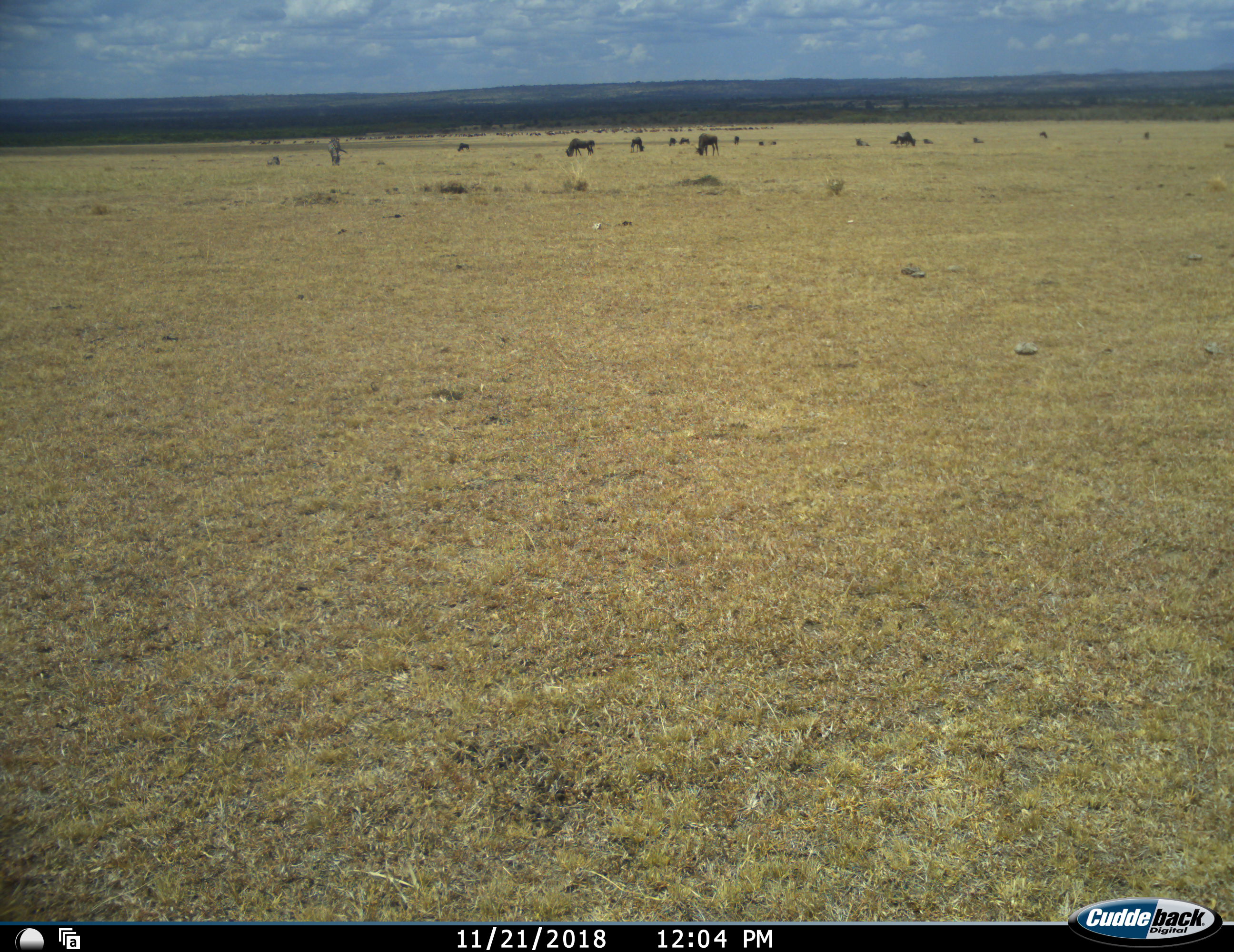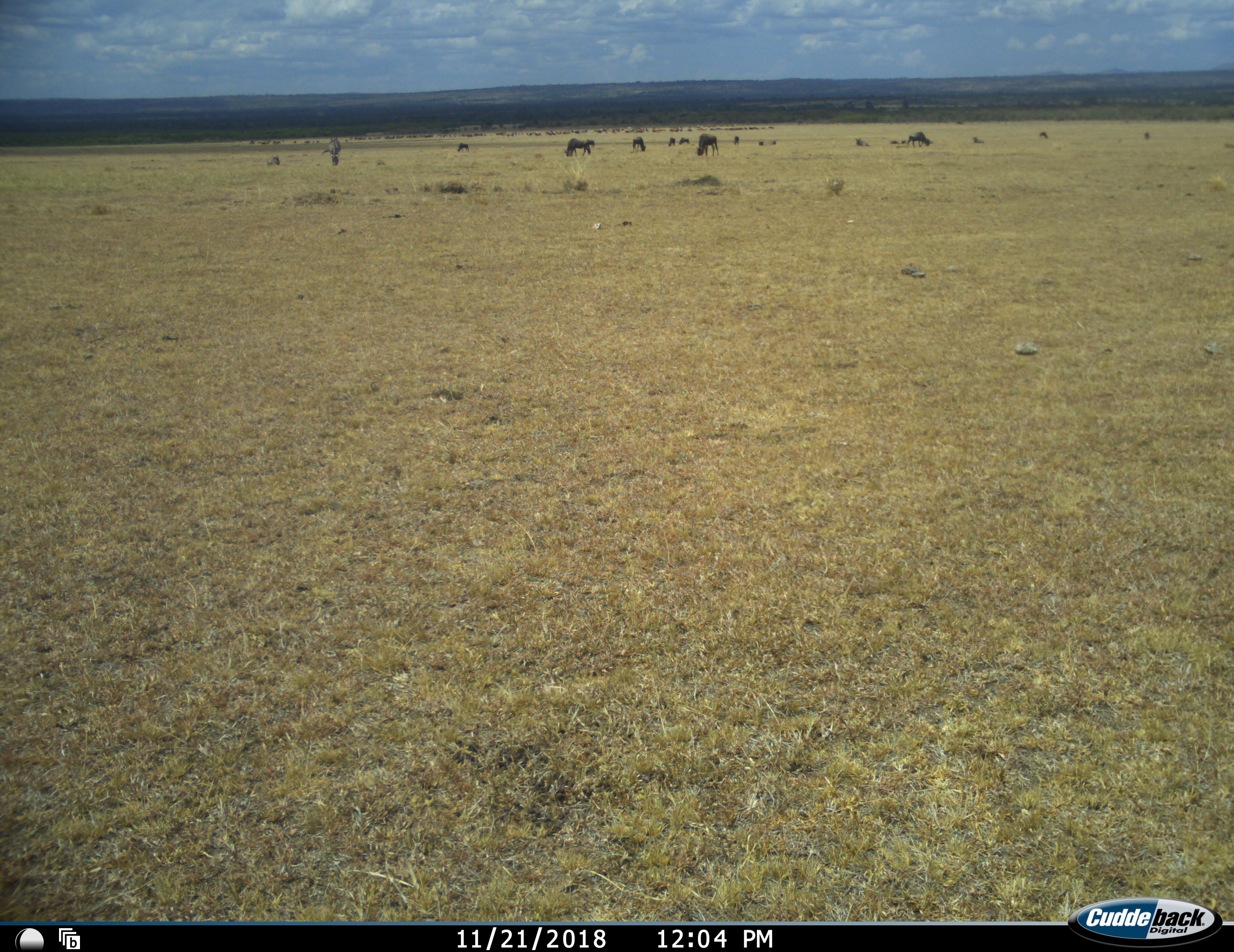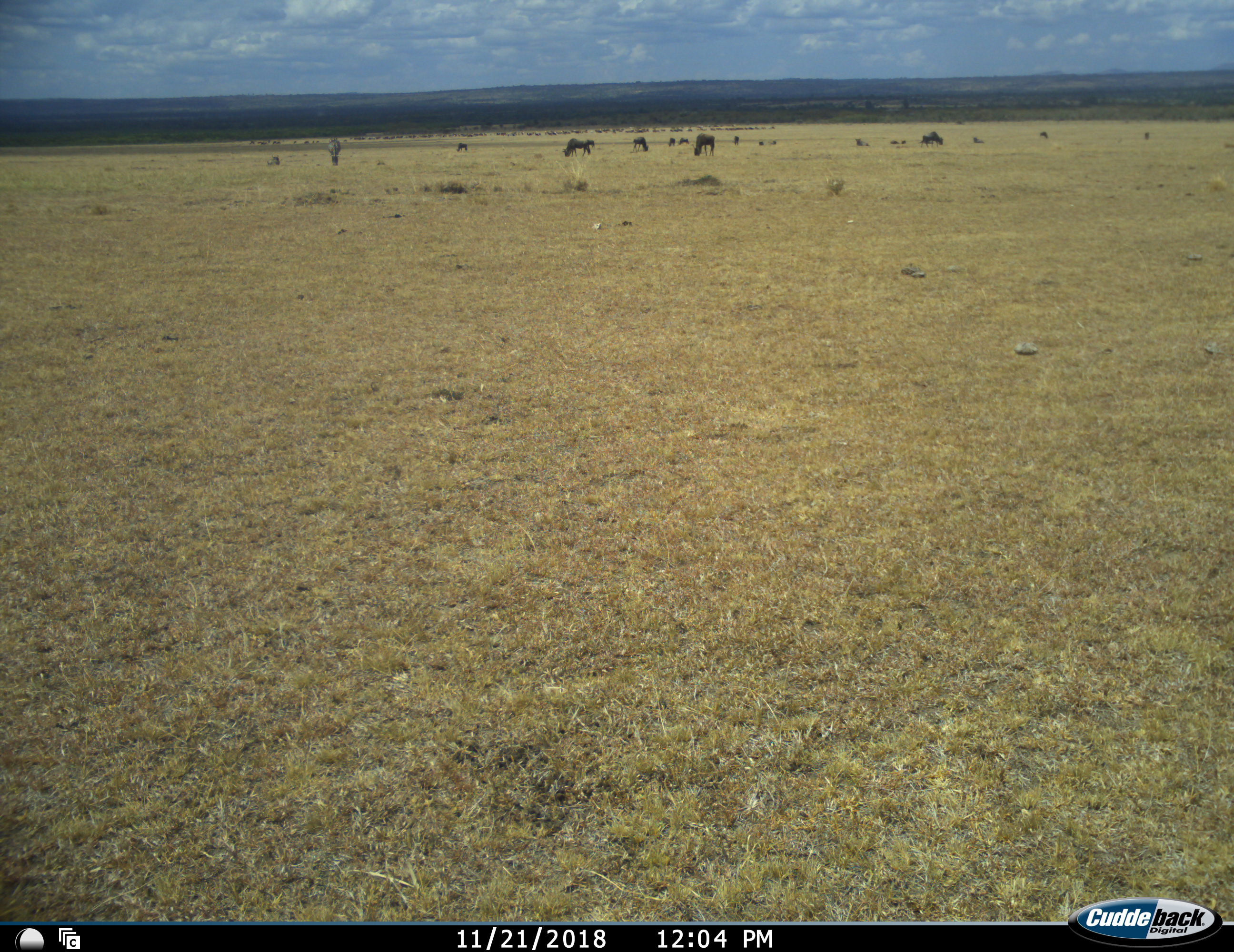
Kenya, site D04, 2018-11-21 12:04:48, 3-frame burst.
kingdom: Animalia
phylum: Chordata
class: Mammalia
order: Artiodactyla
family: Bovidae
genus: Connochaetes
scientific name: Connochaetes taurinus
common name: common wildebeest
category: wildebeest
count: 11-50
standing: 67%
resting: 33%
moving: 67%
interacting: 0%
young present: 0%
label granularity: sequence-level